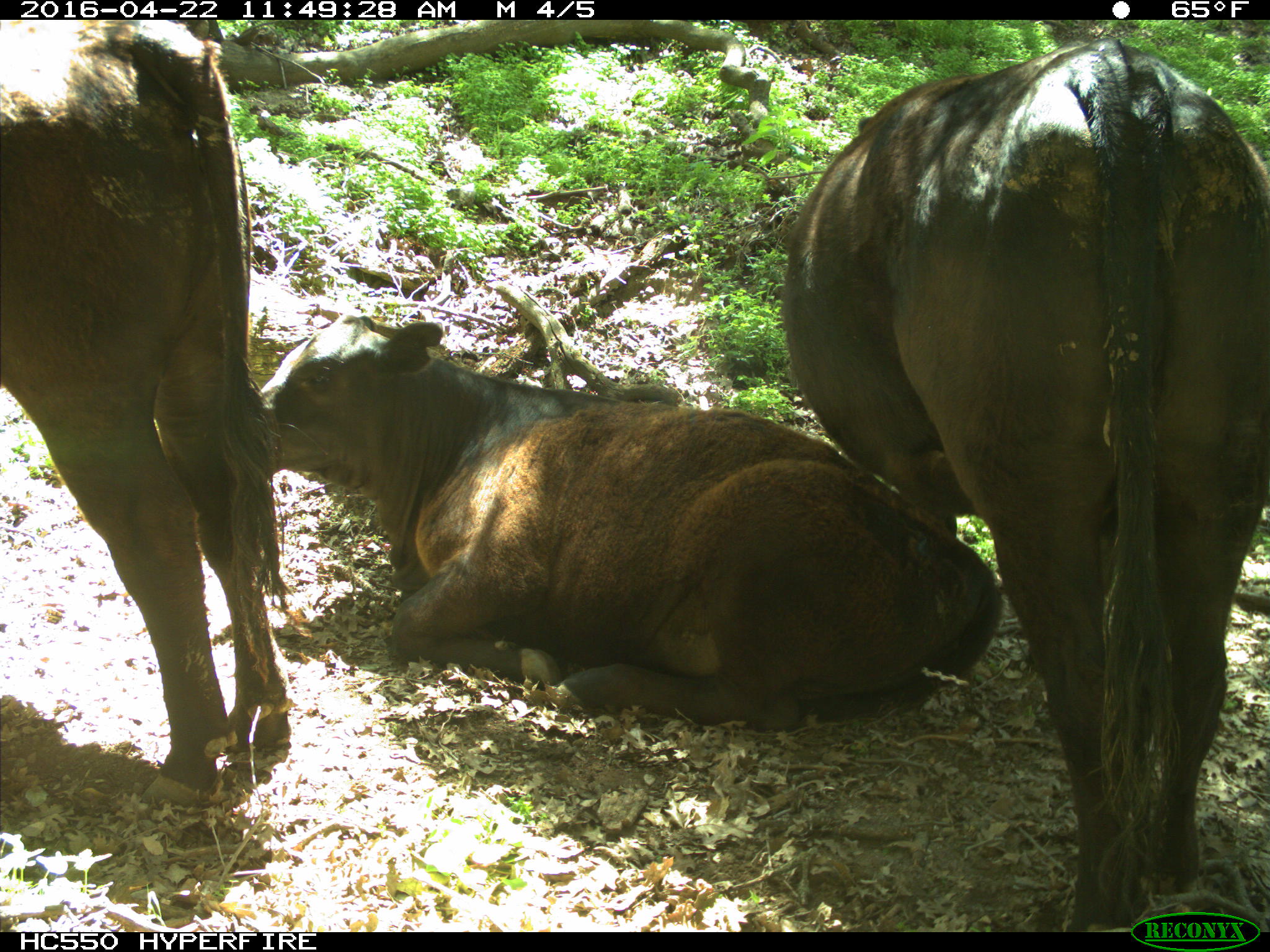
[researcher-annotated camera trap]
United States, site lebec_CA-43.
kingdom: Animalia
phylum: Chordata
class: Mammalia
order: Artiodactyla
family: Bovidae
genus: Bos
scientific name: Bos taurus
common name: domestic cow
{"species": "Bos taurus (domestic cow)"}